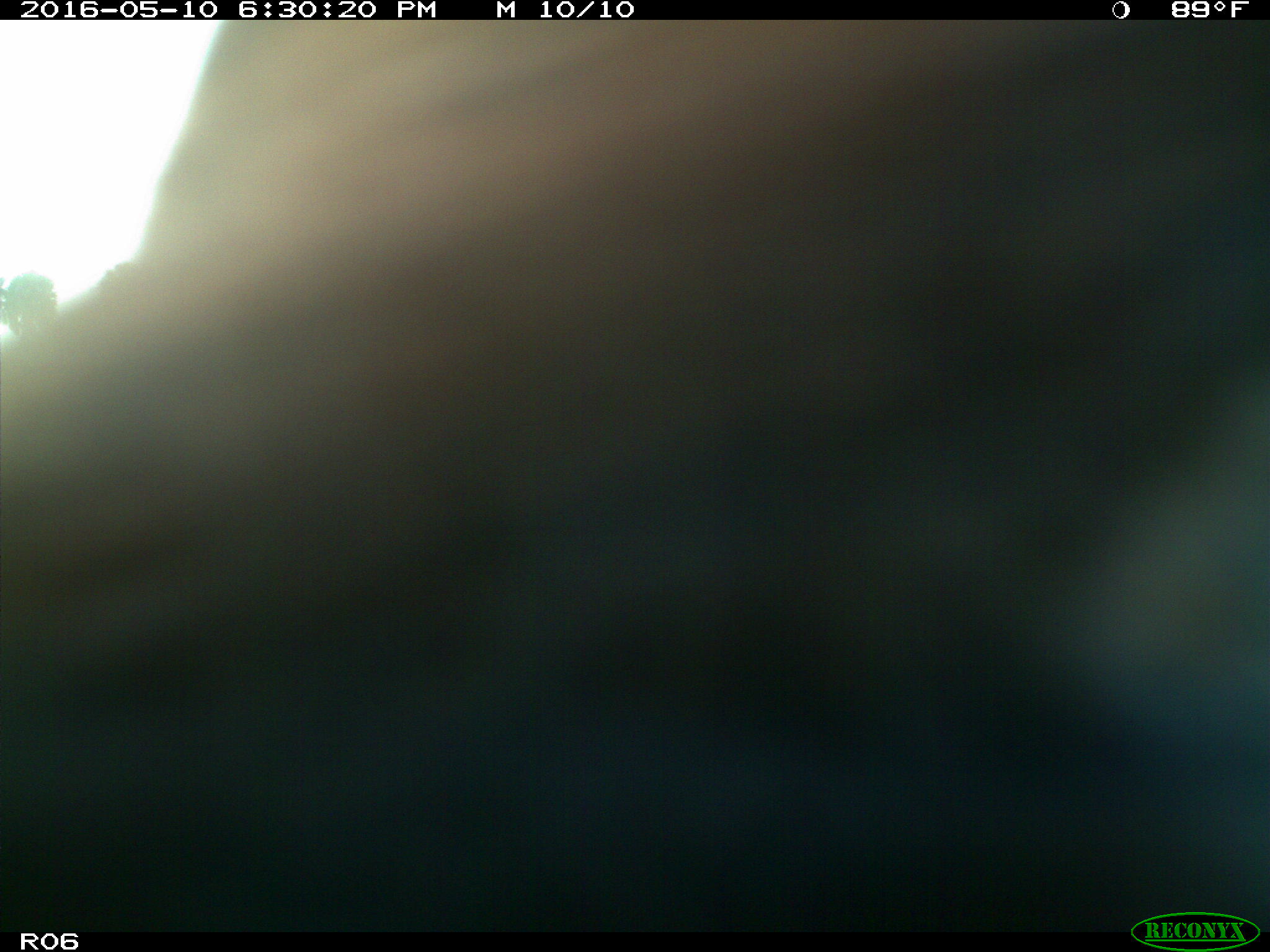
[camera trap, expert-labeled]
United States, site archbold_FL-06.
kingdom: Animalia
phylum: Chordata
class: Mammalia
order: Artiodactyla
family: Bovidae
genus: Bos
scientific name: Bos taurus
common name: domestic cow